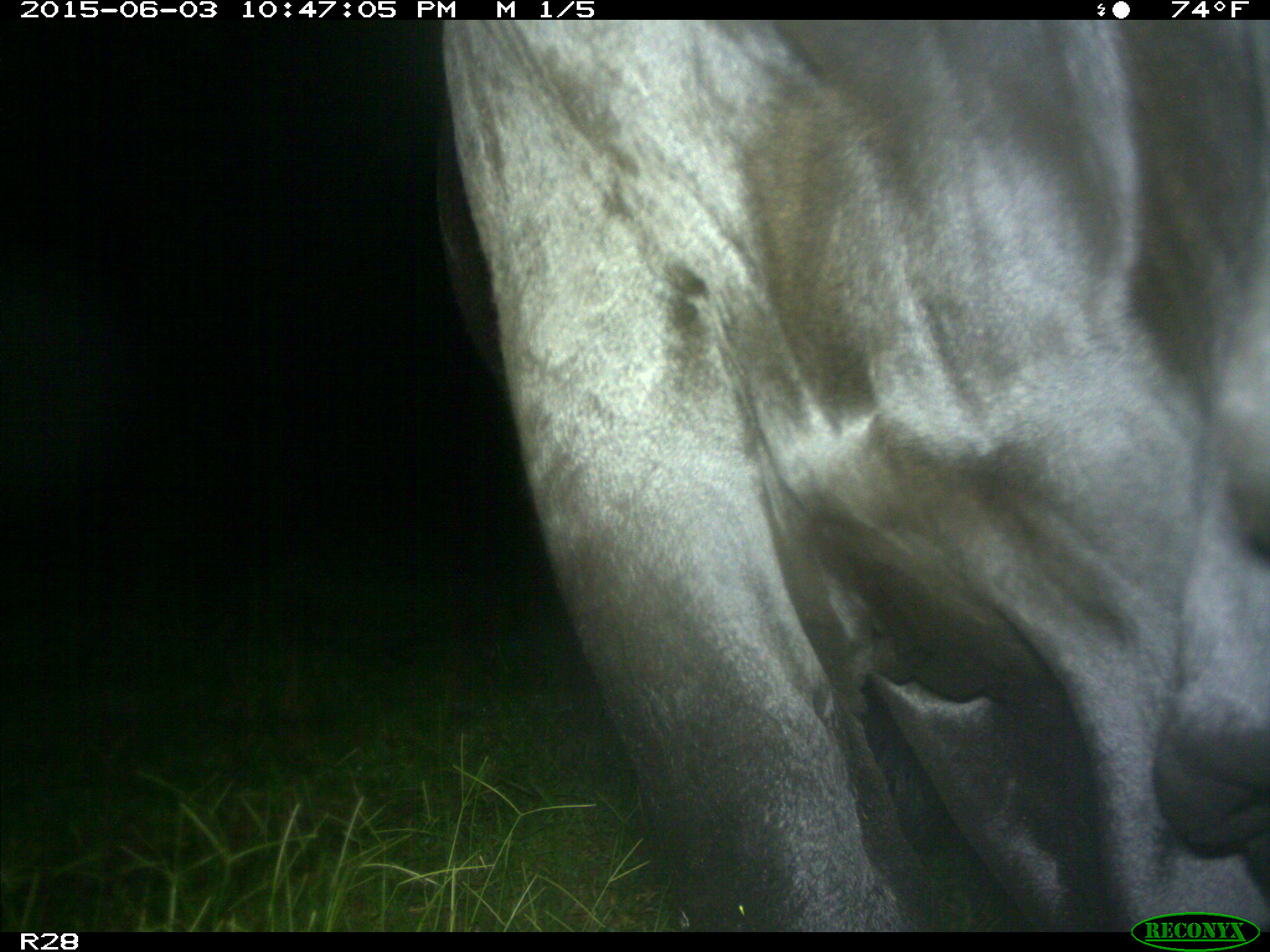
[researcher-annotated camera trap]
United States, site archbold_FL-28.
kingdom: Animalia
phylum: Chordata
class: Mammalia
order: Artiodactyla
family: Bovidae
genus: Bos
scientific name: Bos taurus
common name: domestic cow